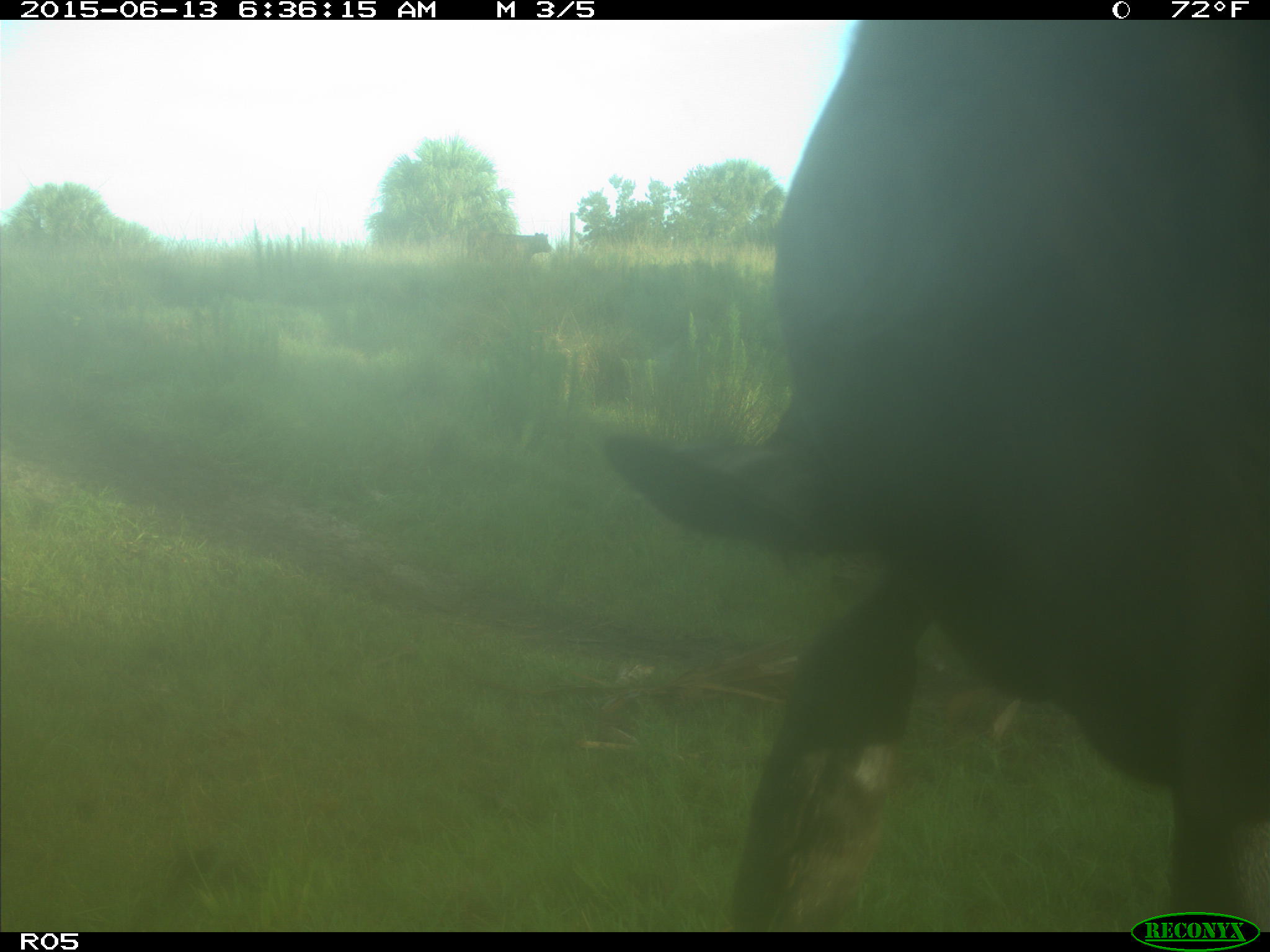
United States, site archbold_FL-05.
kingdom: Animalia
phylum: Chordata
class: Mammalia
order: Artiodactyla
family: Bovidae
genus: Bos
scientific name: Bos taurus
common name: domestic cow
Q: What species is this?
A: Bos taurus (domestic cow).